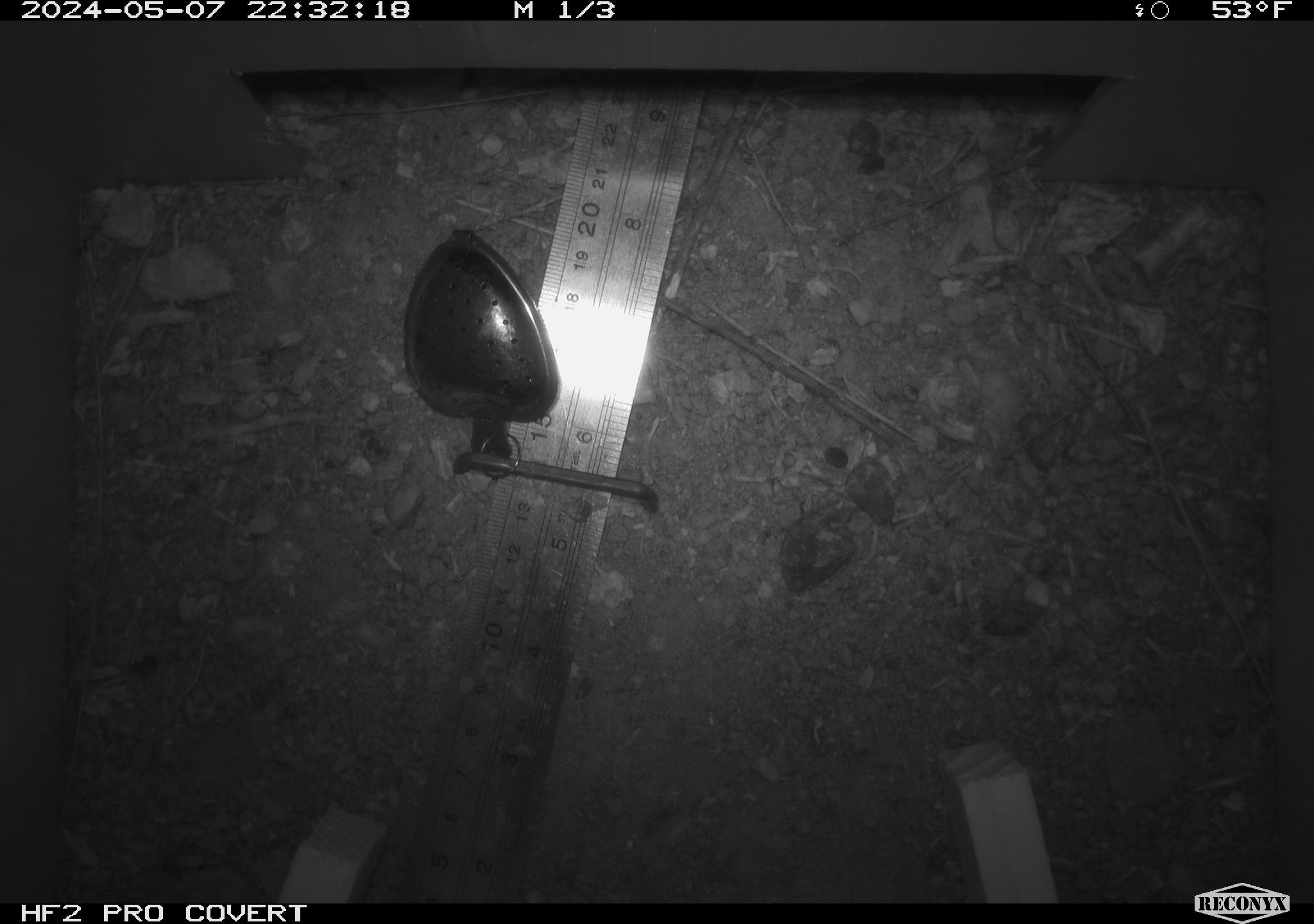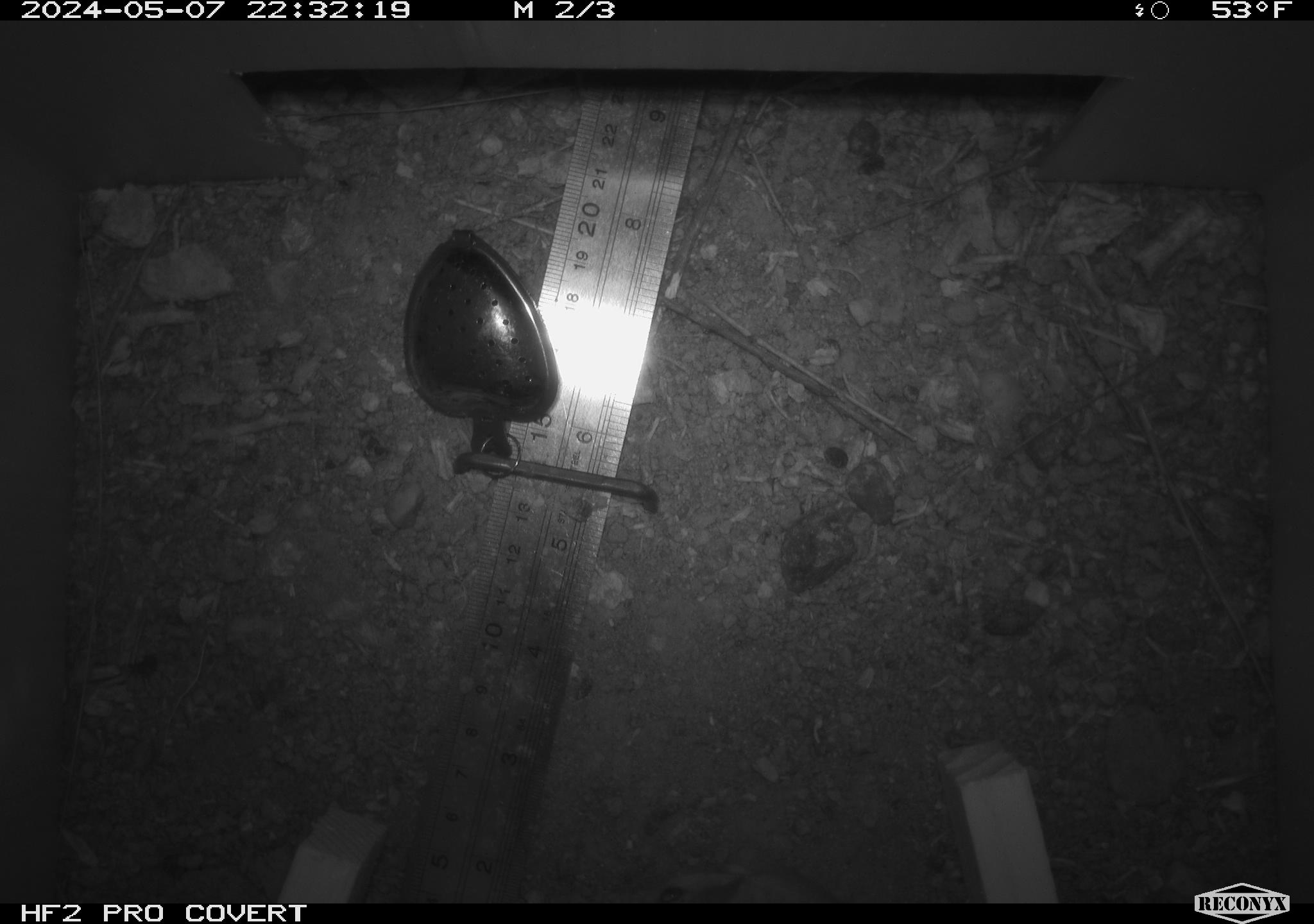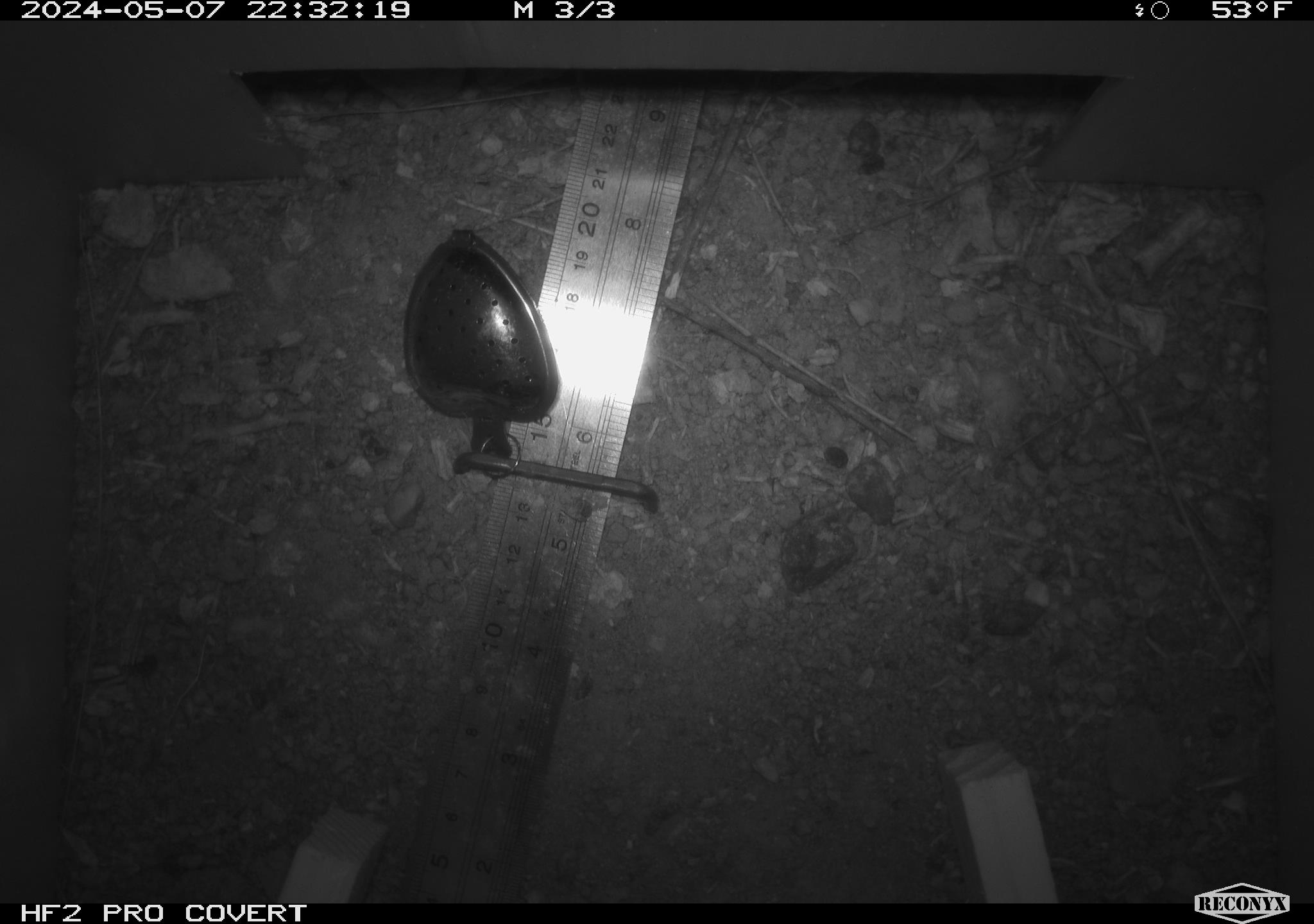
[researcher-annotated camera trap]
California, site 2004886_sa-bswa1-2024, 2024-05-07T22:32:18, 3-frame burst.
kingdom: Animalia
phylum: Chordata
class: Mammalia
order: Rodentia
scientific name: Rodentia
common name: mouse species